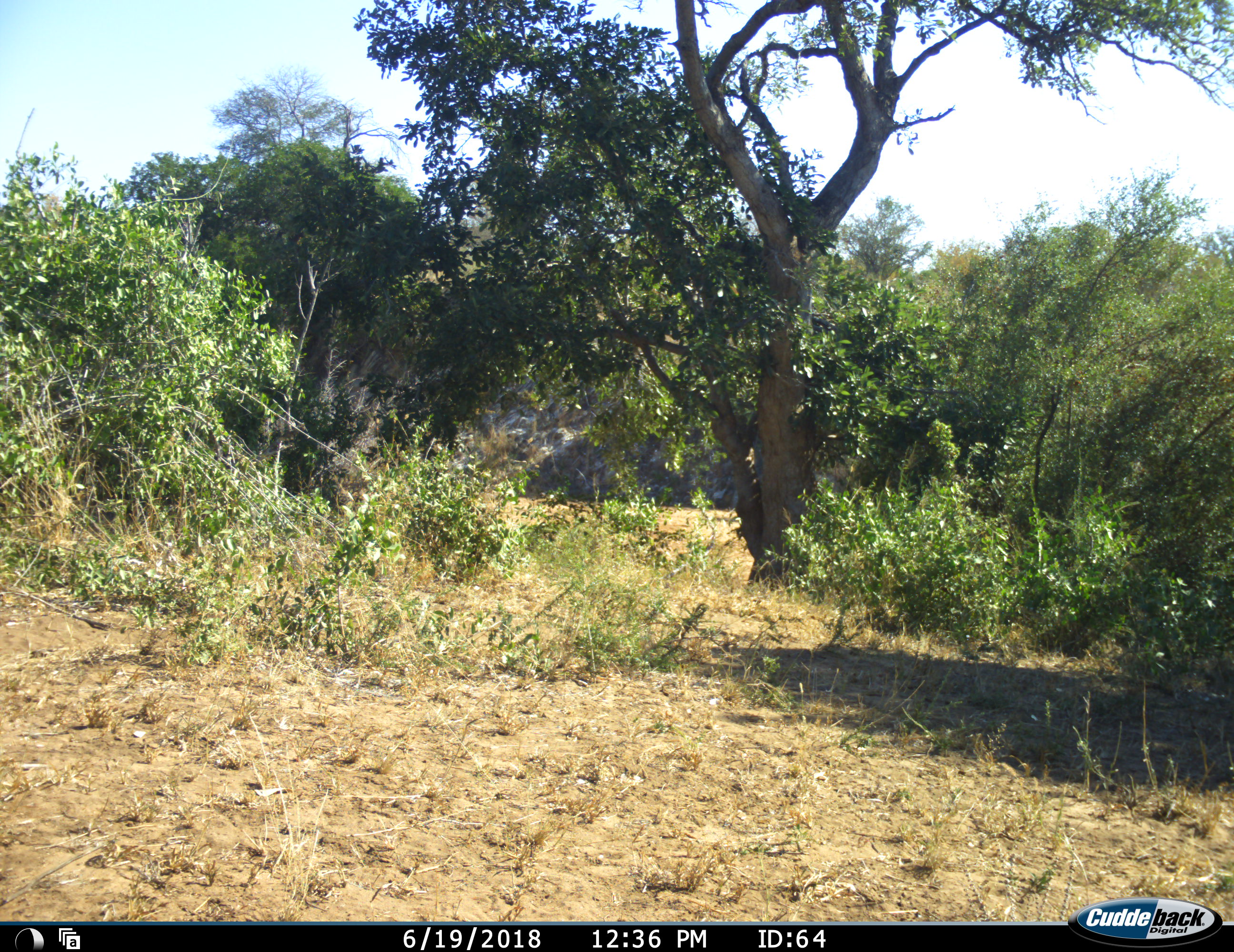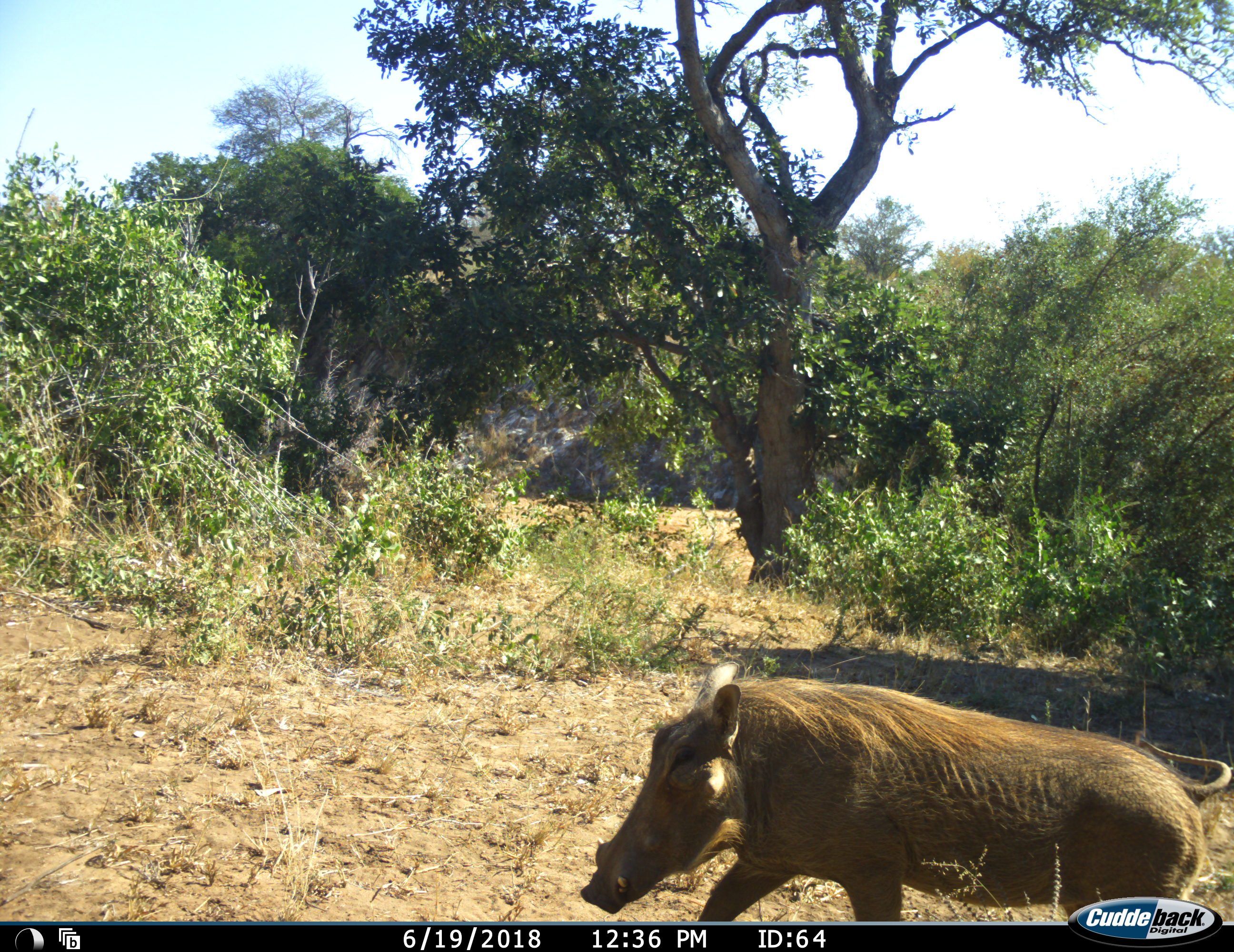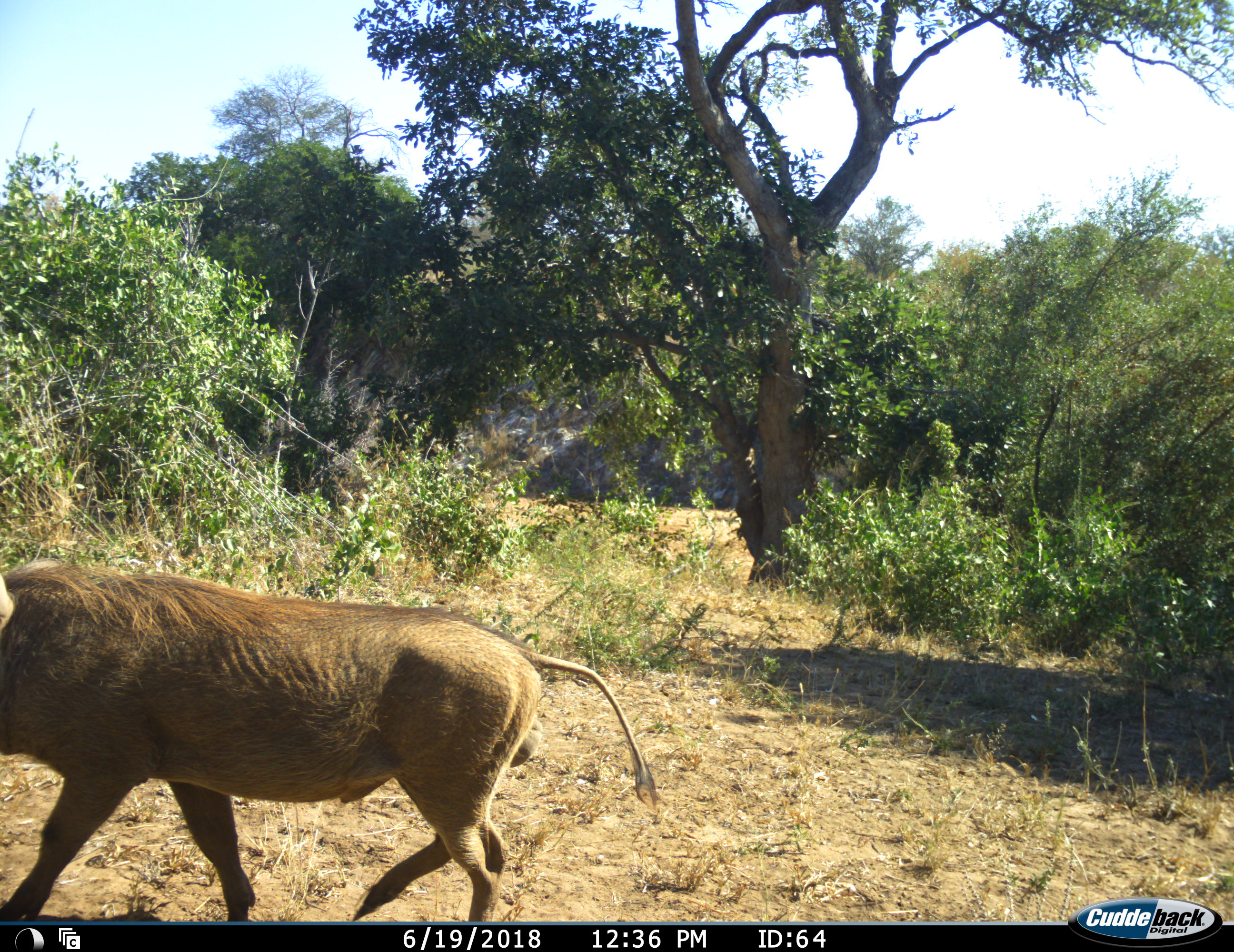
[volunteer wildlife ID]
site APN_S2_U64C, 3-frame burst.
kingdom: Animalia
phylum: Chordata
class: Mammalia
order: Artiodactyla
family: Suidae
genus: Phacochoerus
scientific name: Phacochoerus africanus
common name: warthog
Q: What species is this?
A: Warthog (Phacochoerus africanus).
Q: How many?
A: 1.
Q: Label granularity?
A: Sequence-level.